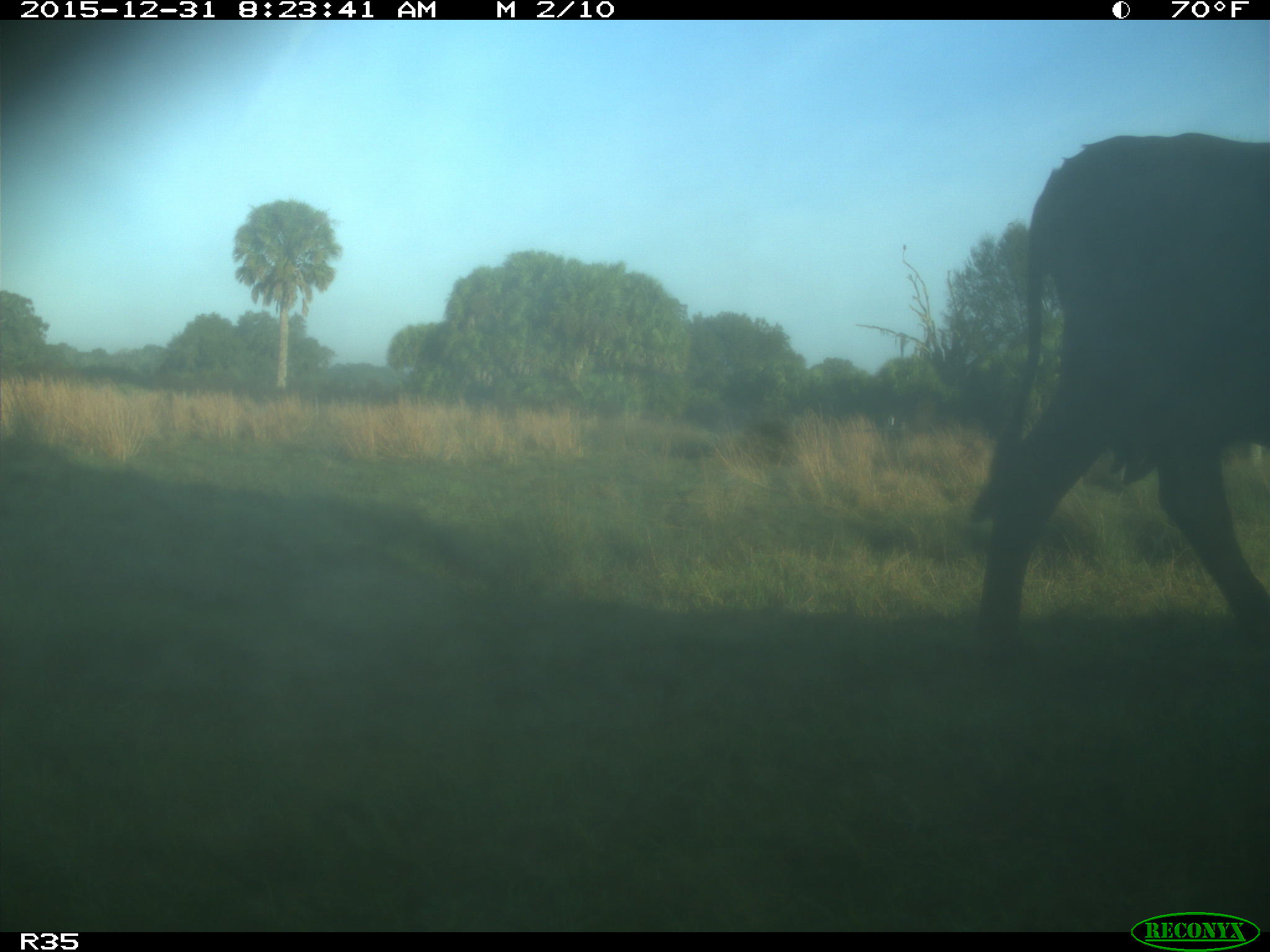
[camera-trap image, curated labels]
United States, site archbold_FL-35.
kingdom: Animalia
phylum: Chordata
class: Mammalia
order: Artiodactyla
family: Bovidae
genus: Bos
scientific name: Bos taurus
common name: domestic cow